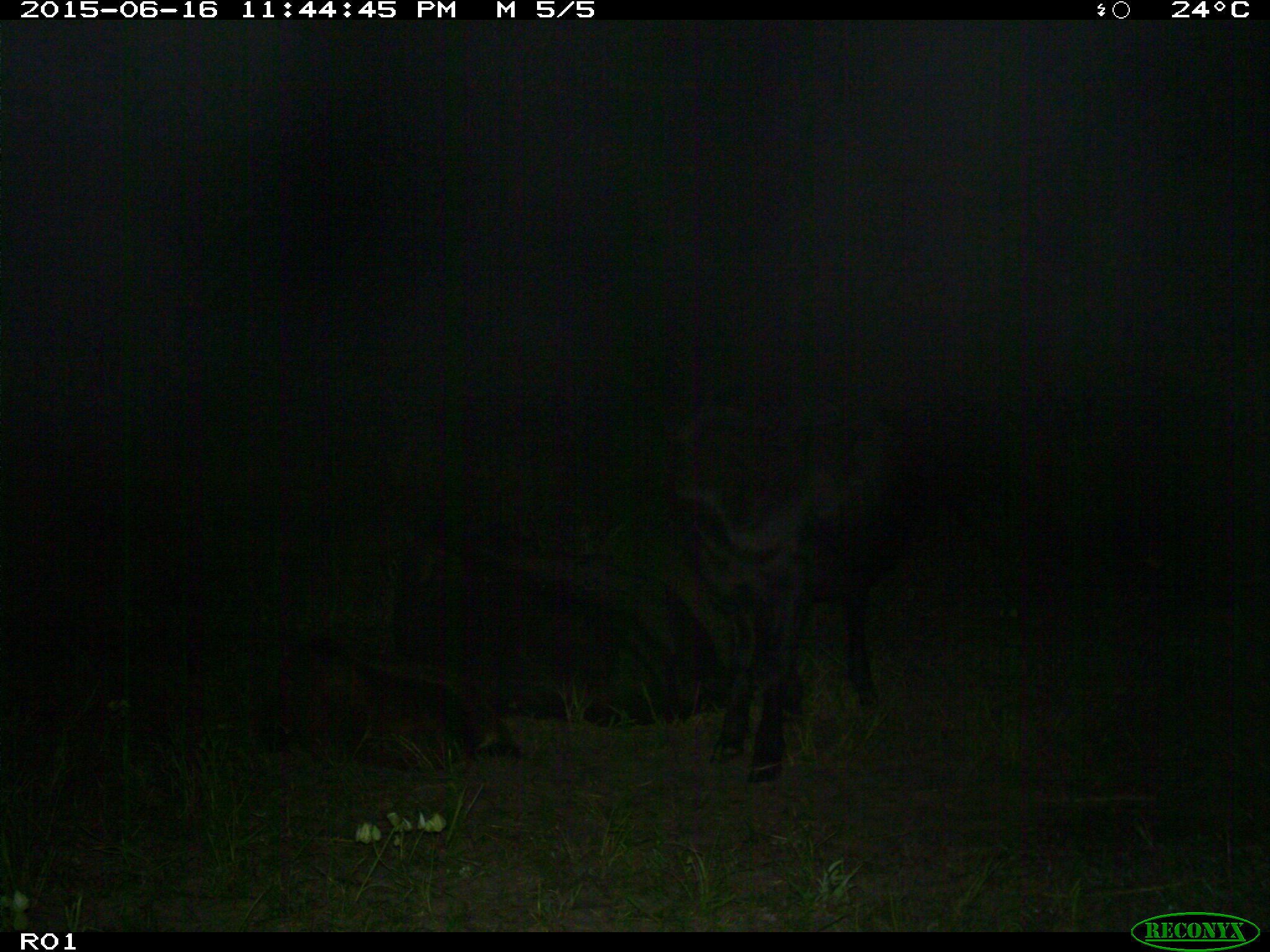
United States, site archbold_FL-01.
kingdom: Animalia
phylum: Chordata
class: Mammalia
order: Artiodactyla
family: Bovidae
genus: Bos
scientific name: Bos taurus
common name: domestic cow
Bos taurus (domestic cow).